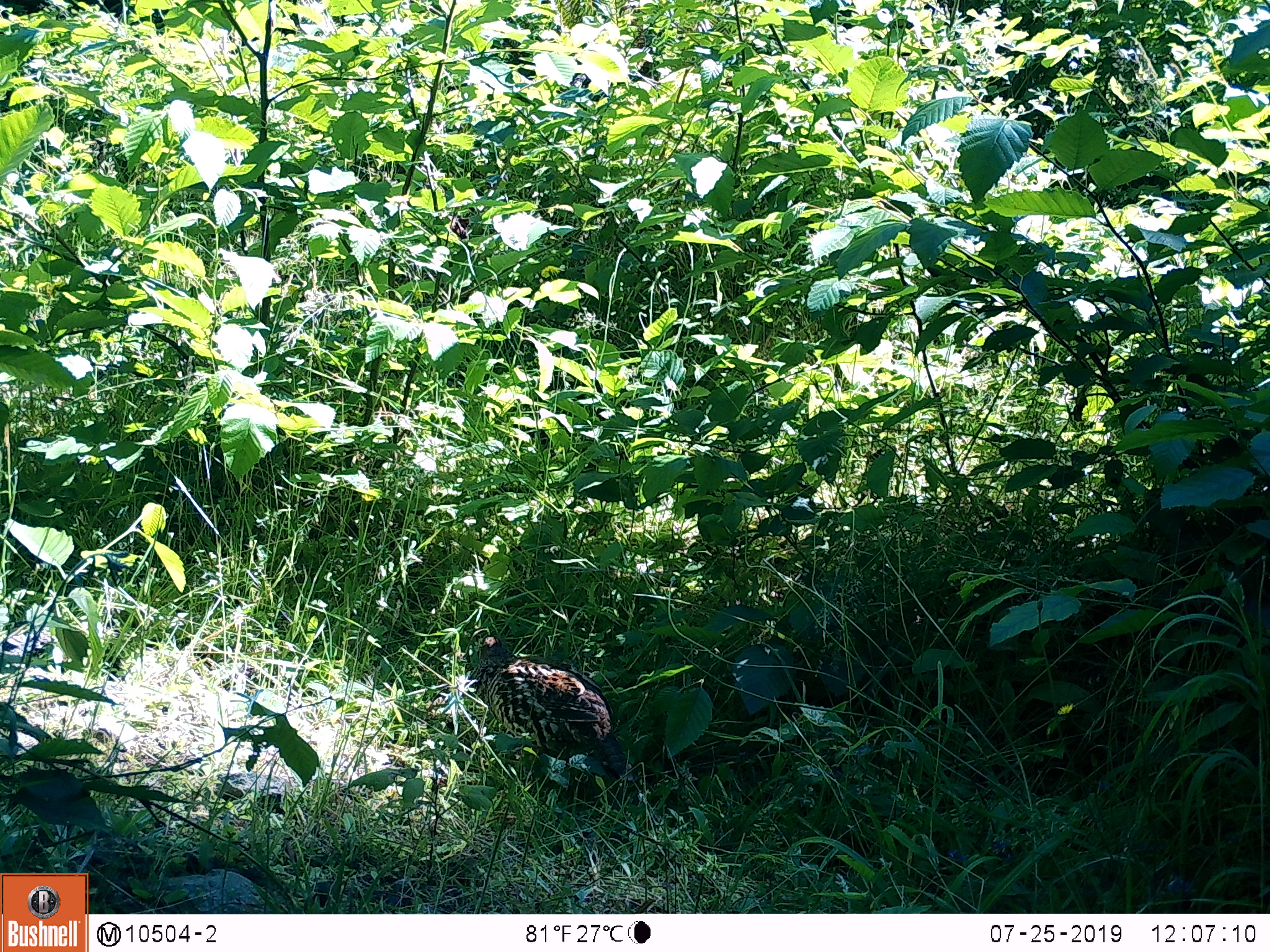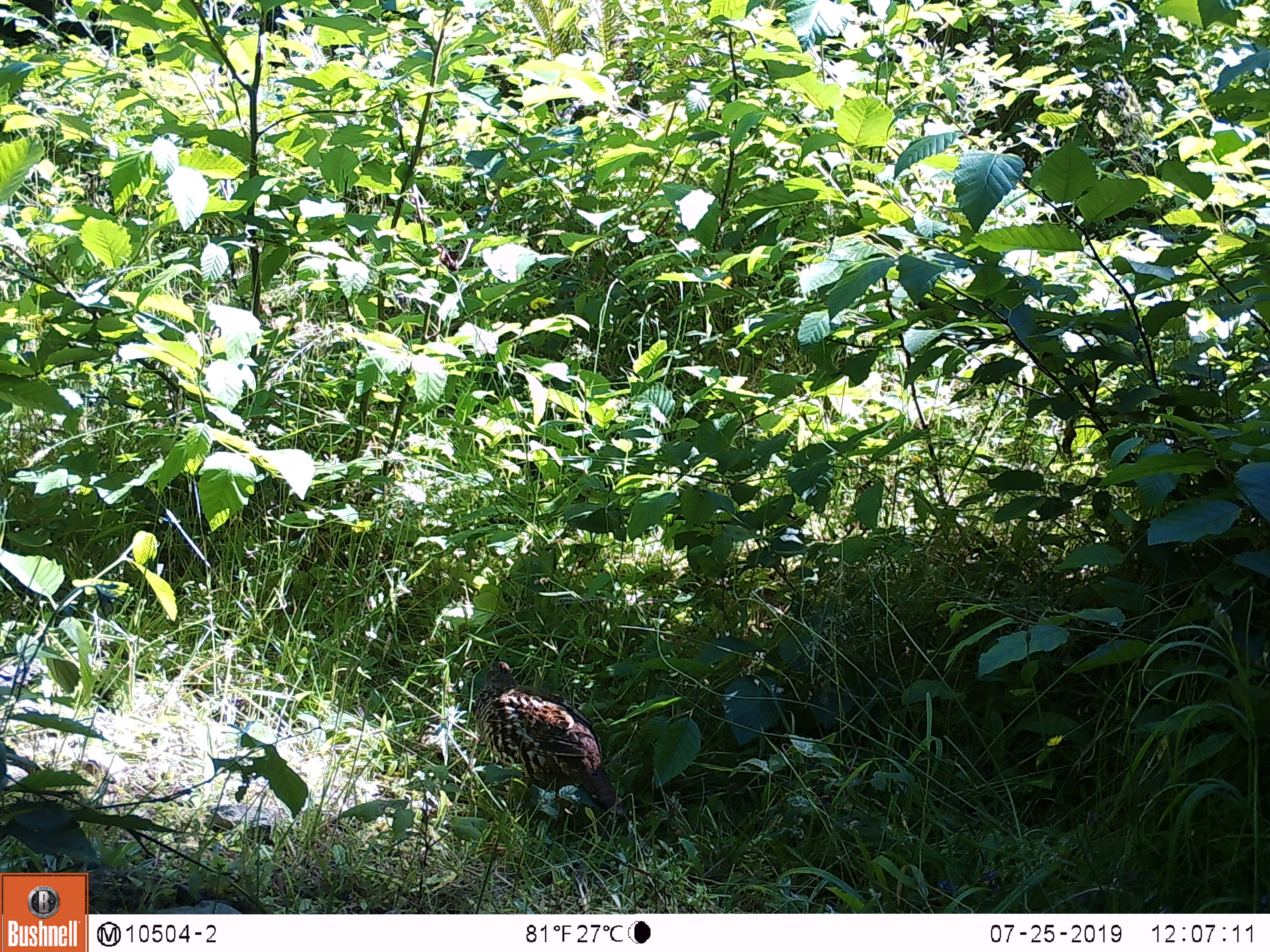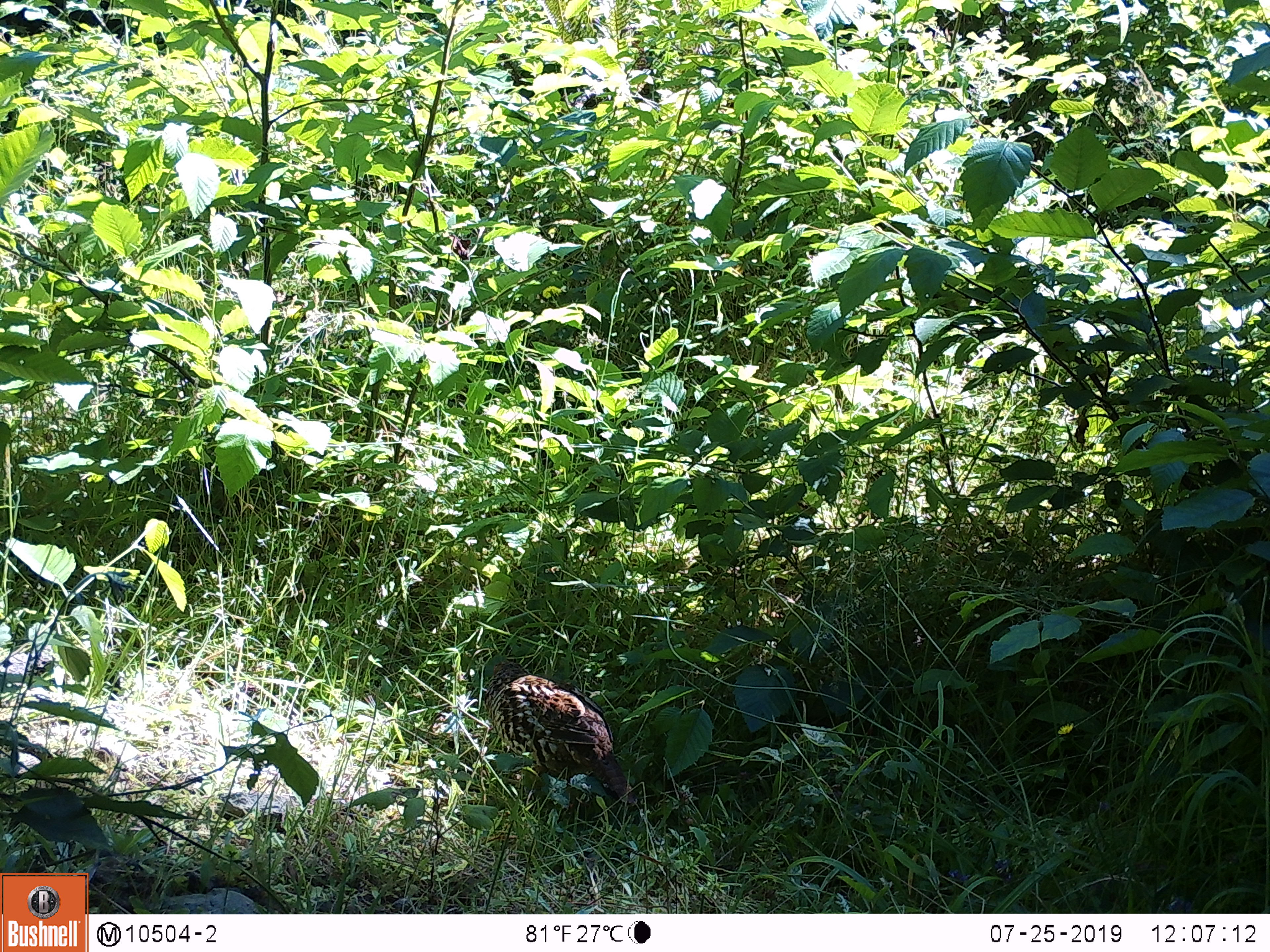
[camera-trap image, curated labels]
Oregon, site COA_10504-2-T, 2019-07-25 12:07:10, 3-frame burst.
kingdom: Animalia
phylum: Chordata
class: Aves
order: Galliformes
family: Phasianidae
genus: Bonasa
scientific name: Bonasa umbellus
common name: ruffed grouse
Ruffed grouse (Bonasa umbellus).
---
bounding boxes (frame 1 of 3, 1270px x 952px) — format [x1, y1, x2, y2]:
ruffed grouse: [460, 614, 656, 814]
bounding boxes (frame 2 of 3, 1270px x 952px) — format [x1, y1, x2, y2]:
ruffed grouse: [459, 635, 644, 840]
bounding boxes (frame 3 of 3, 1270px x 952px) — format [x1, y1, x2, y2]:
ruffed grouse: [466, 639, 658, 830]